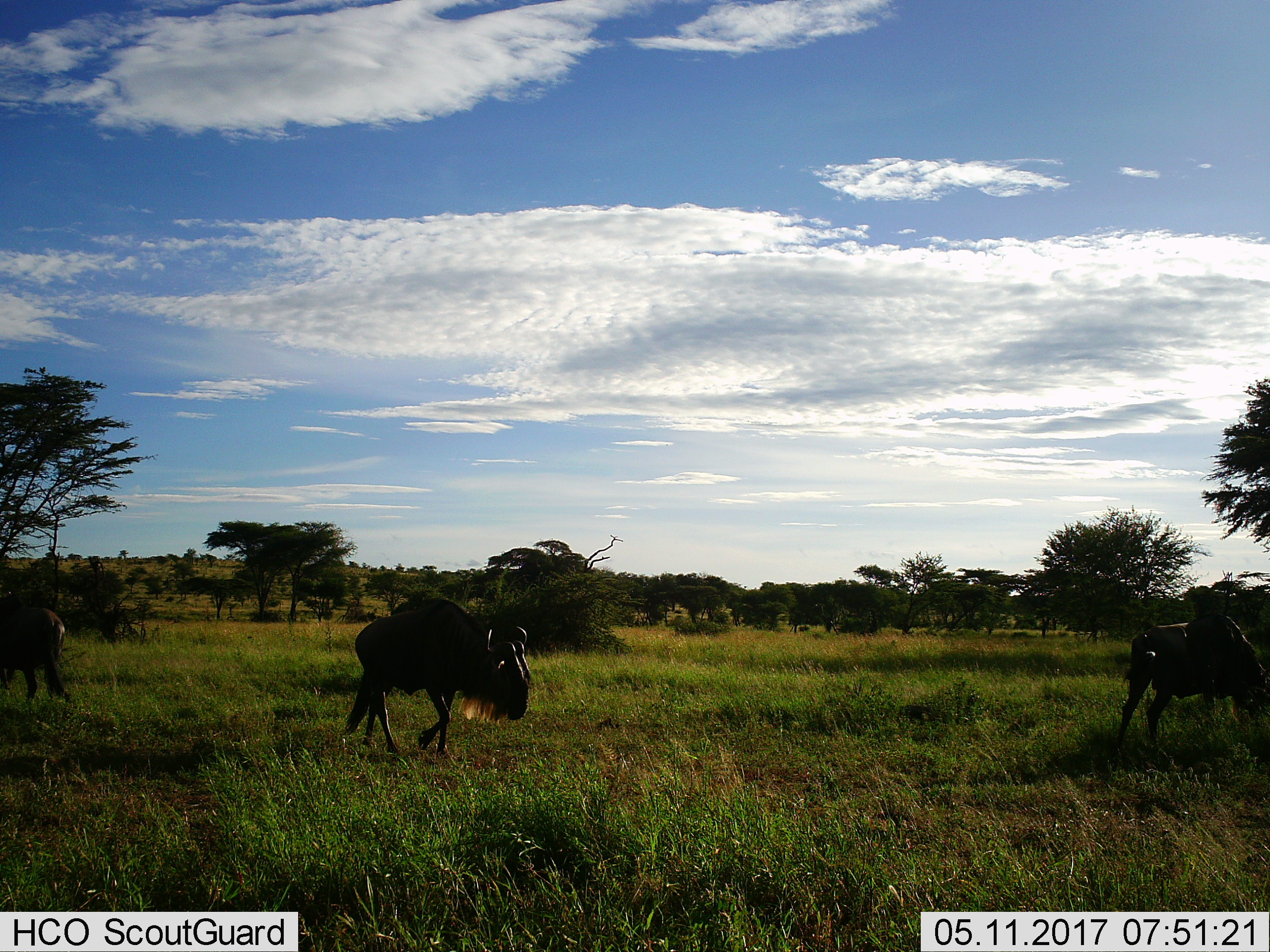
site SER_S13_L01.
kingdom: Animalia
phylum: Chordata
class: Mammalia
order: Artiodactyla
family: Bovidae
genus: Connochaetes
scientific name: Connochaetes taurinus taurinus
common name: blue wildebeest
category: wildebeestblue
Wildebeestblue (blue wildebeest) (Connochaetes taurinus taurinus), count 3. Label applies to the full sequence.